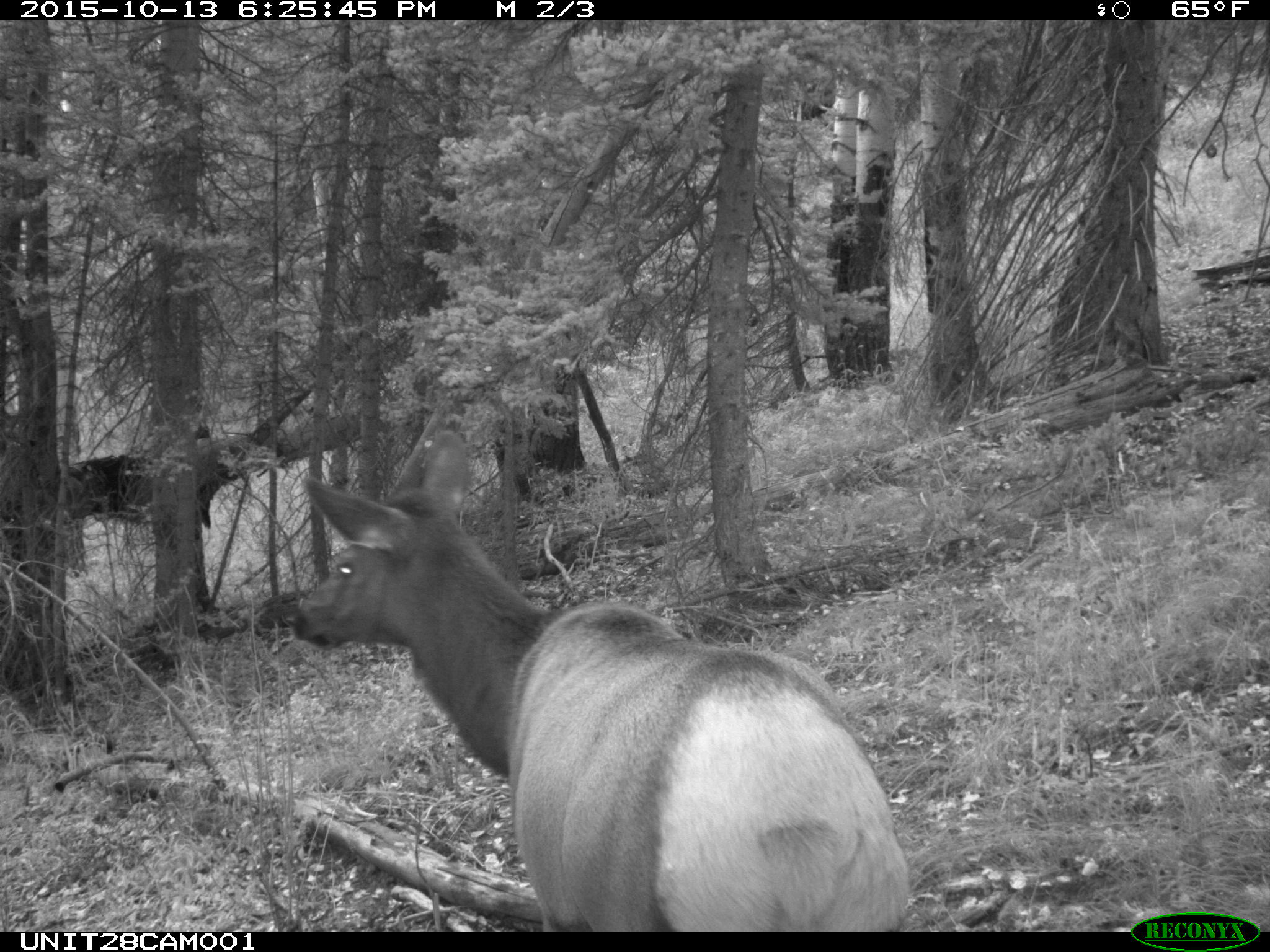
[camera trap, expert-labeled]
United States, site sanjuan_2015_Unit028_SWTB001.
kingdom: Animalia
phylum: Chordata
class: Mammalia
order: Artiodactyla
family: Cervidae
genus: Cervus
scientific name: Cervus elaphus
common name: red deer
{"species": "Cervus elaphus (red deer)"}